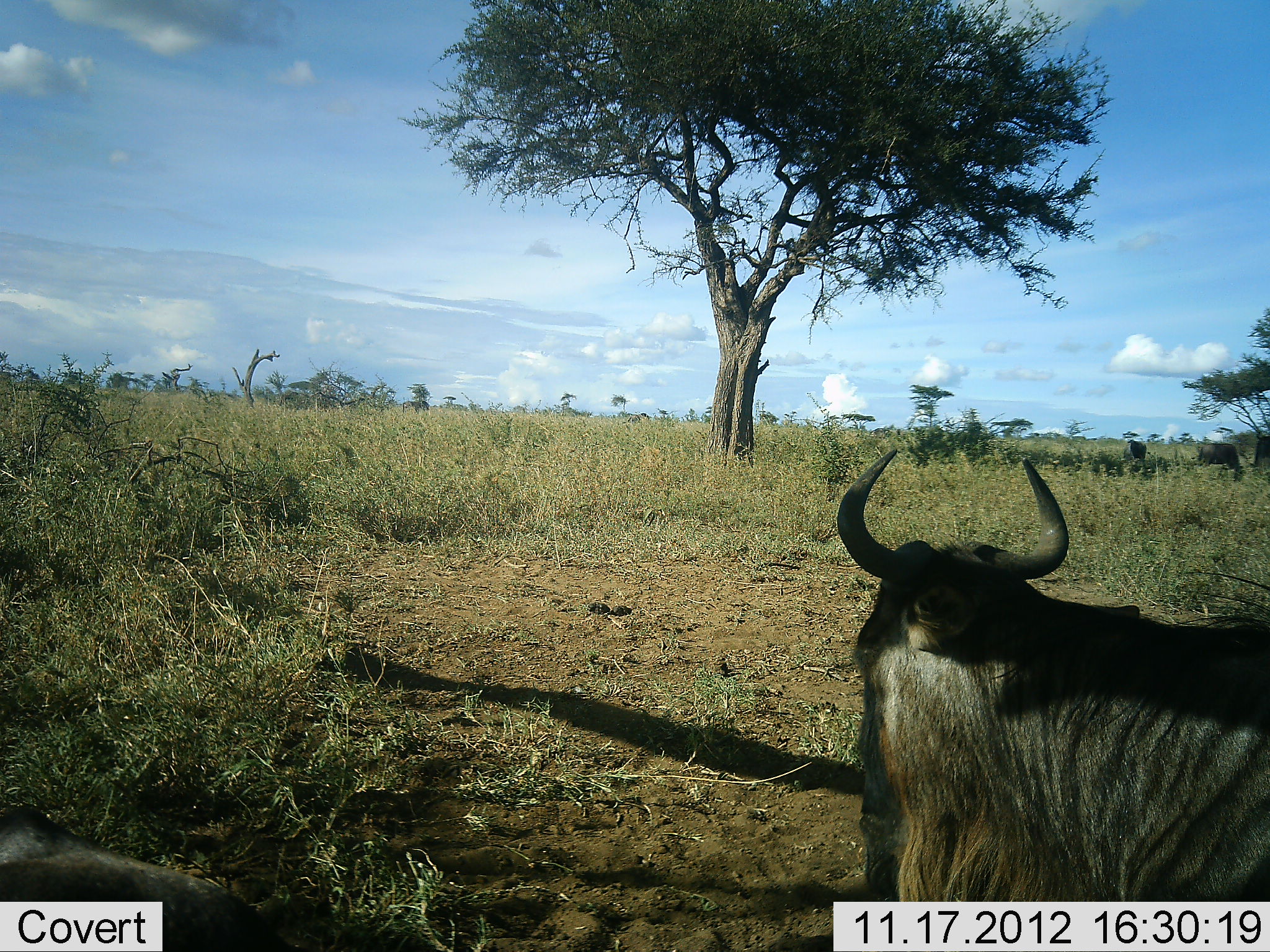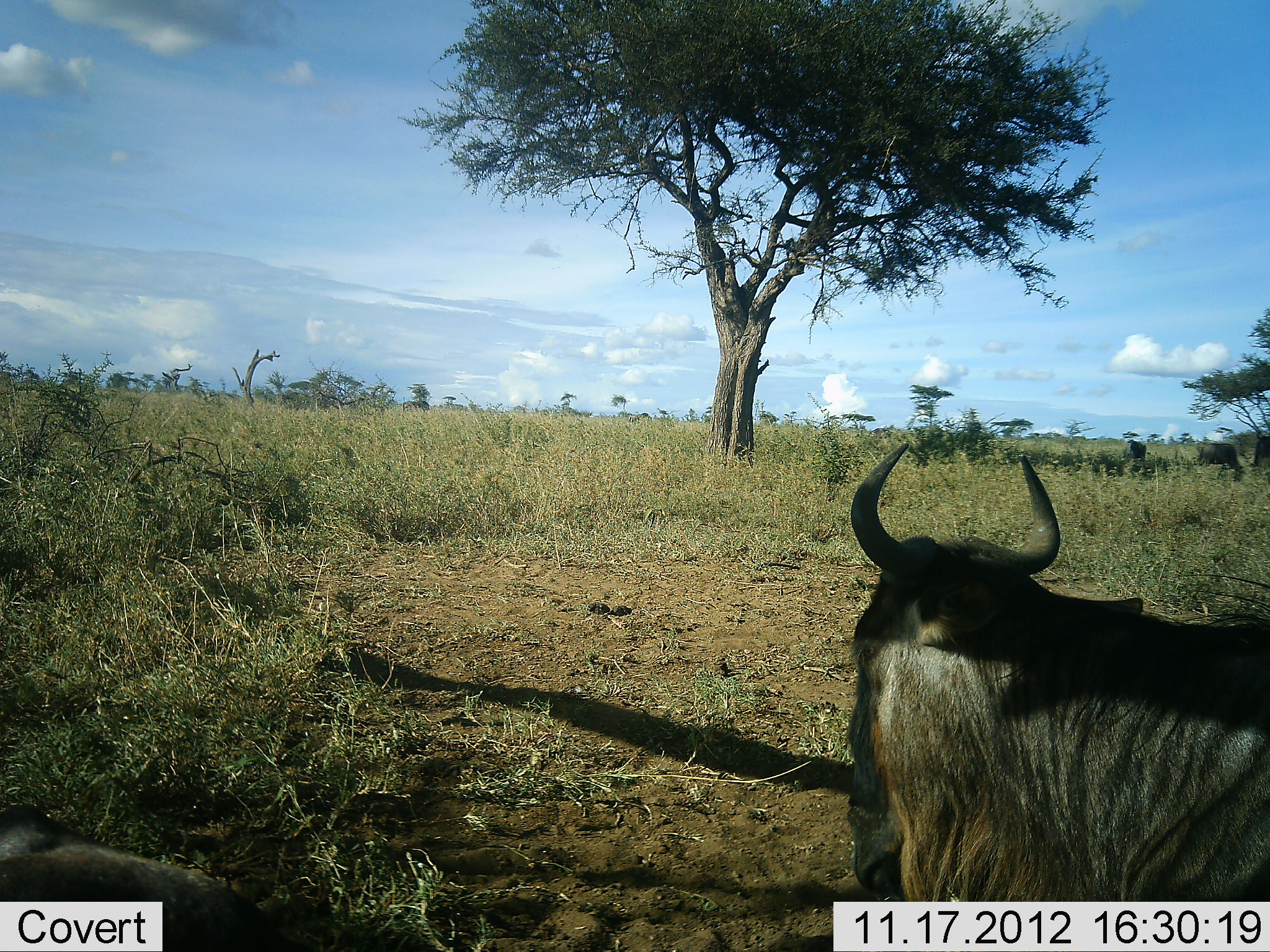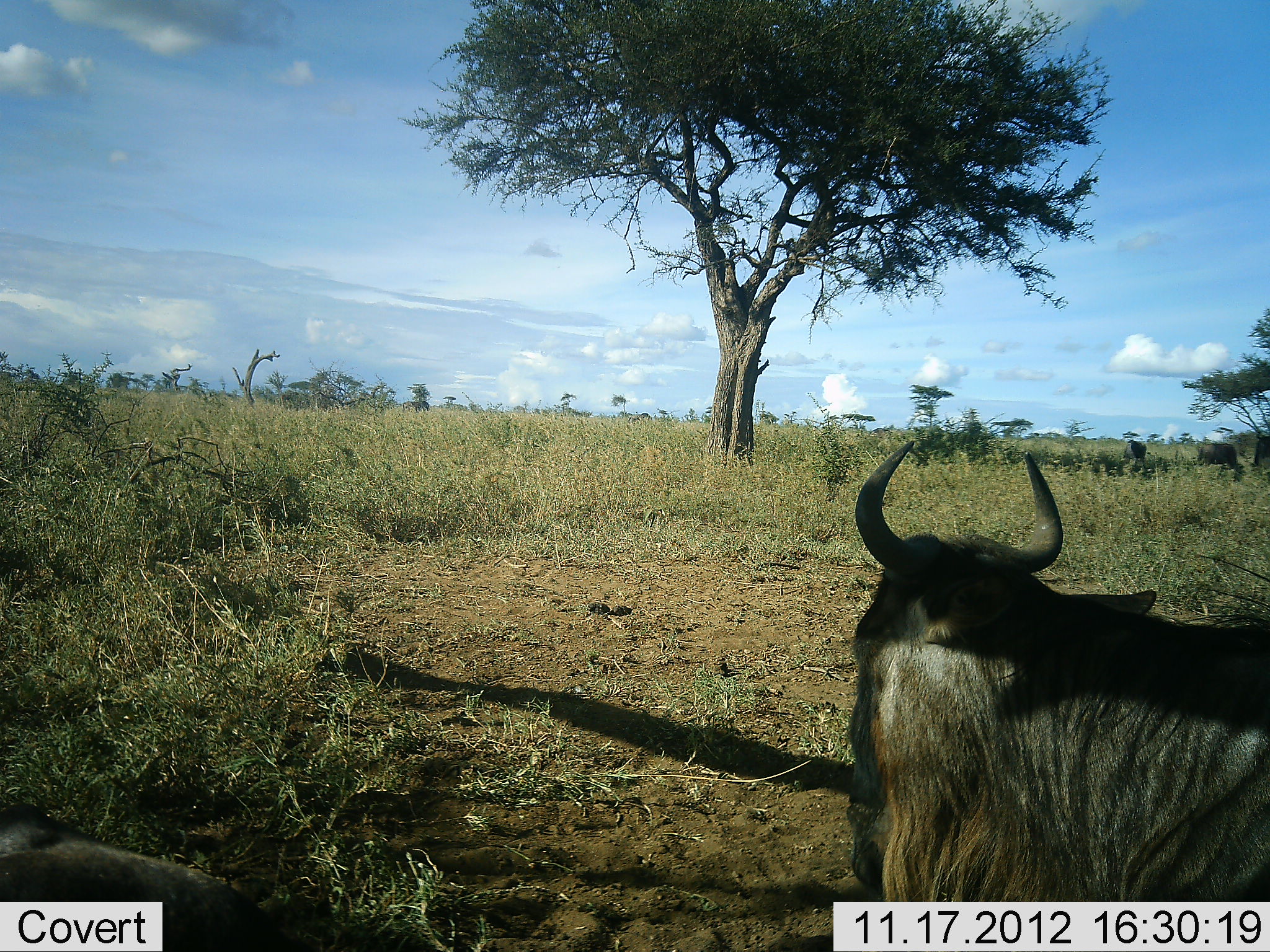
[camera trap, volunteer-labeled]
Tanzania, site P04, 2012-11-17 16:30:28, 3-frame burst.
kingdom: Animalia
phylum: Chordata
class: Mammalia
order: Artiodactyla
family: Bovidae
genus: Connochaetes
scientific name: Connochaetes taurinus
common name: blue wildebeest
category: wildebeest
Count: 4.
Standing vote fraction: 40%.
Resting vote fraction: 90%.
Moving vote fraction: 0%.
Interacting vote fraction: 0%.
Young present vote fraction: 0%.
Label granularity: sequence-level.